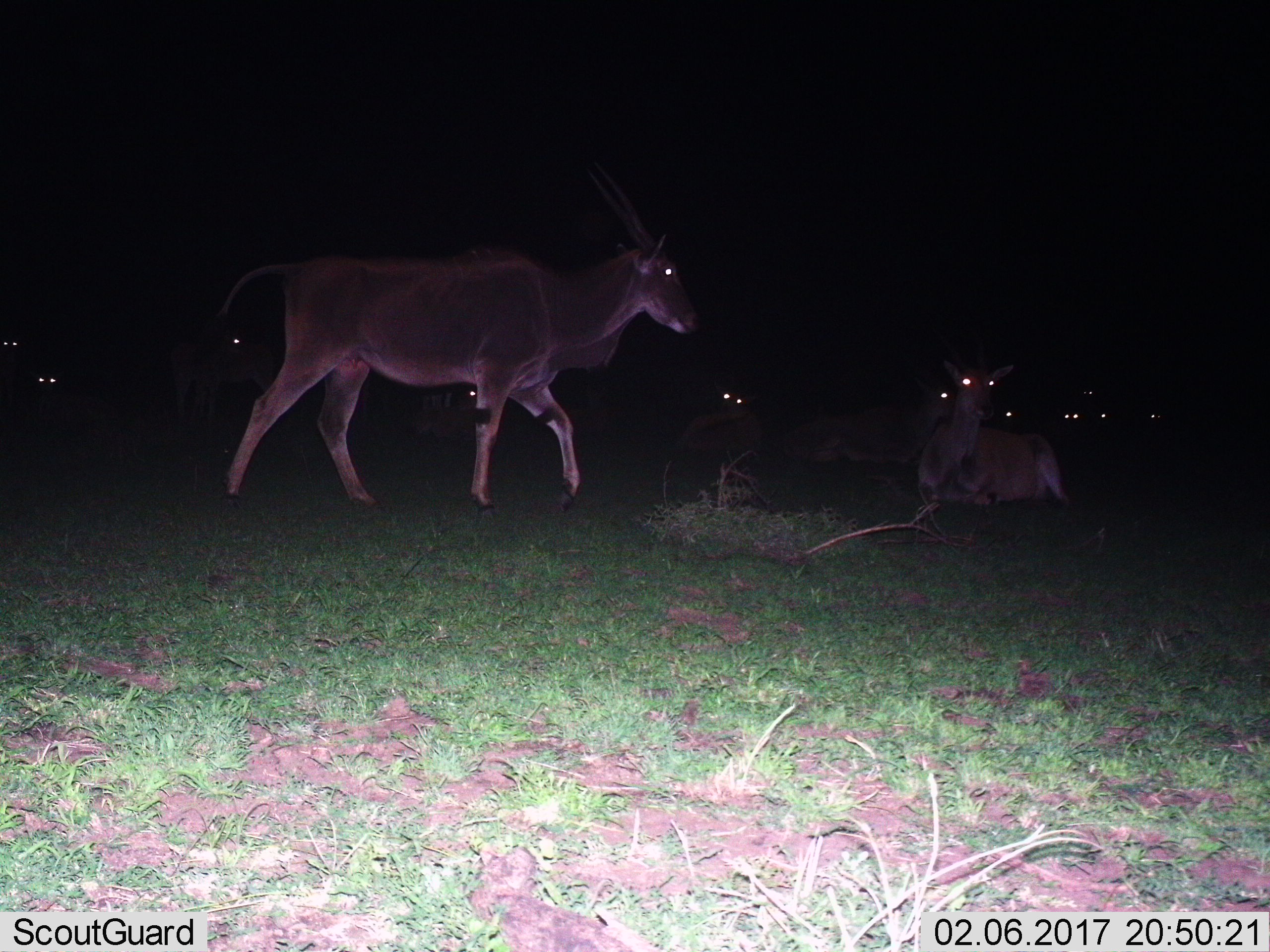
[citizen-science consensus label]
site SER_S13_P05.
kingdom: Animalia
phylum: Chordata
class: Mammalia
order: Artiodactyla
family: Bovidae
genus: Tragelaphus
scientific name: Tragelaphus oryx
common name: eland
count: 11-50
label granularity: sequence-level